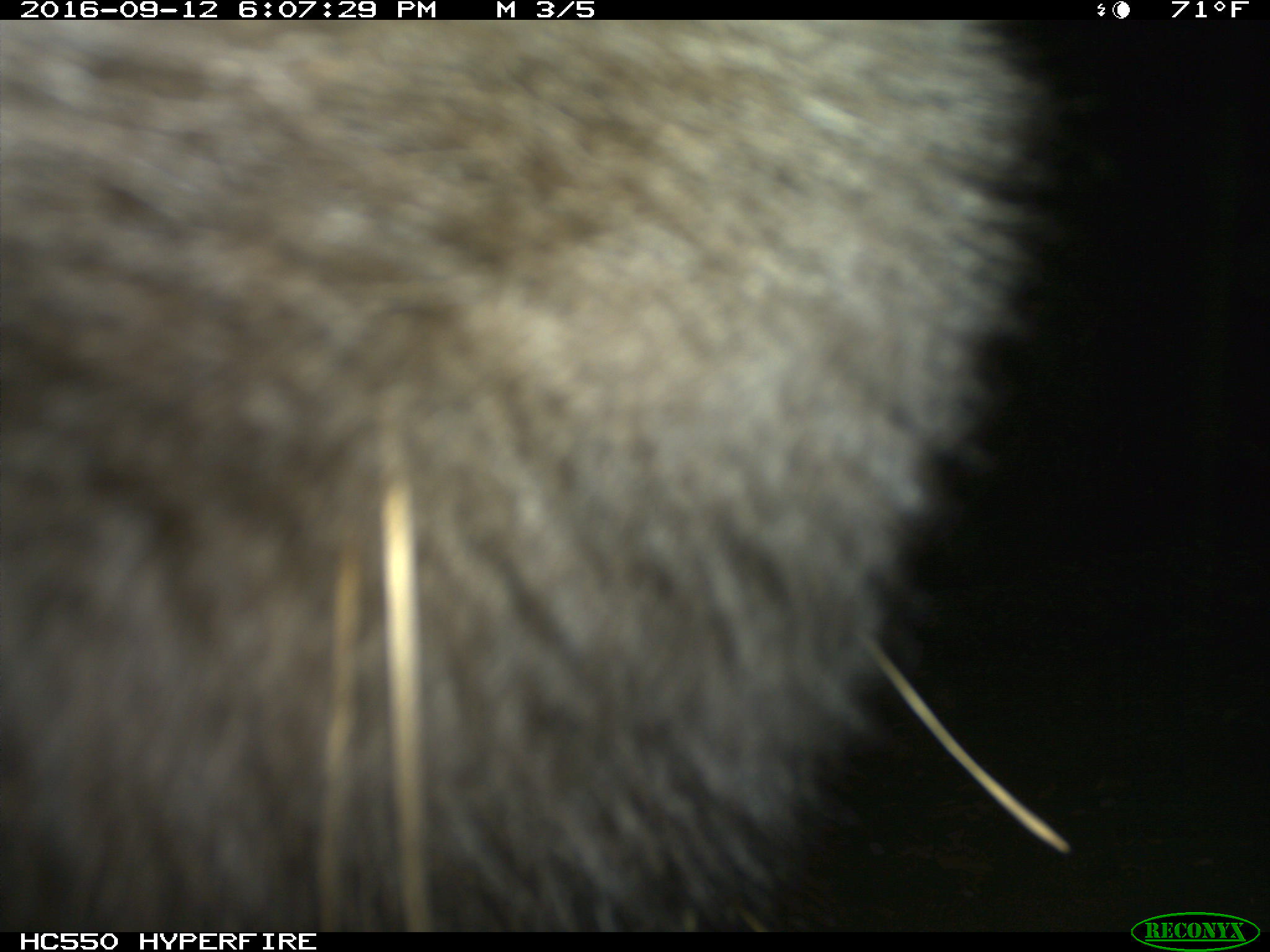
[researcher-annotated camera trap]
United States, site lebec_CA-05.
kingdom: Animalia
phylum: Chordata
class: Mammalia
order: Carnivora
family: Ursidae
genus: Ursus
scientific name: Ursus americanus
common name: american black bear